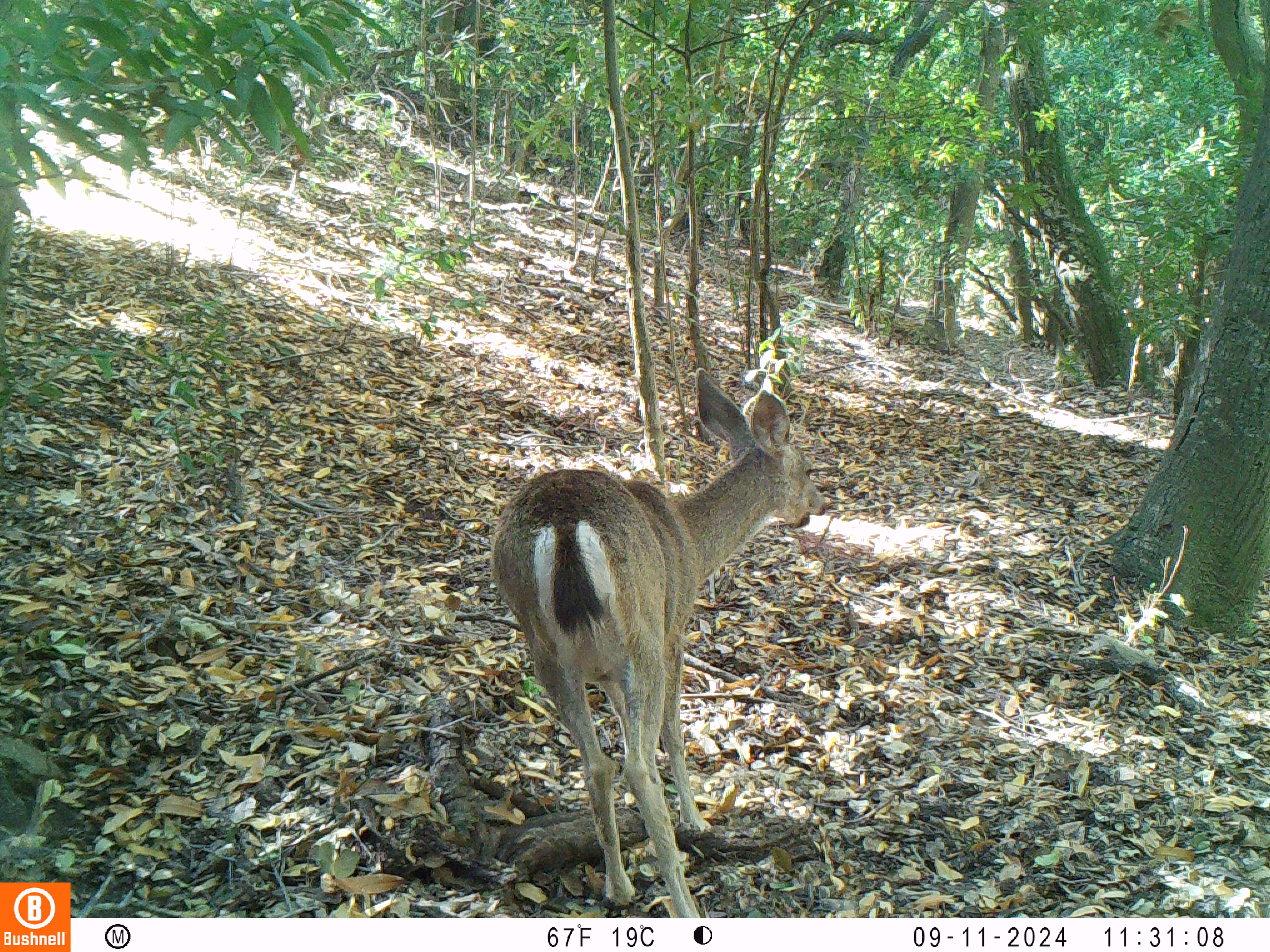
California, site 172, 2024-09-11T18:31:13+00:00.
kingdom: Animalia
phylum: Chordata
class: Mammalia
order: Artiodactyla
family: Cervidae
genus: Odocoileus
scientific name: Odocoileus hemionus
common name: mule deer